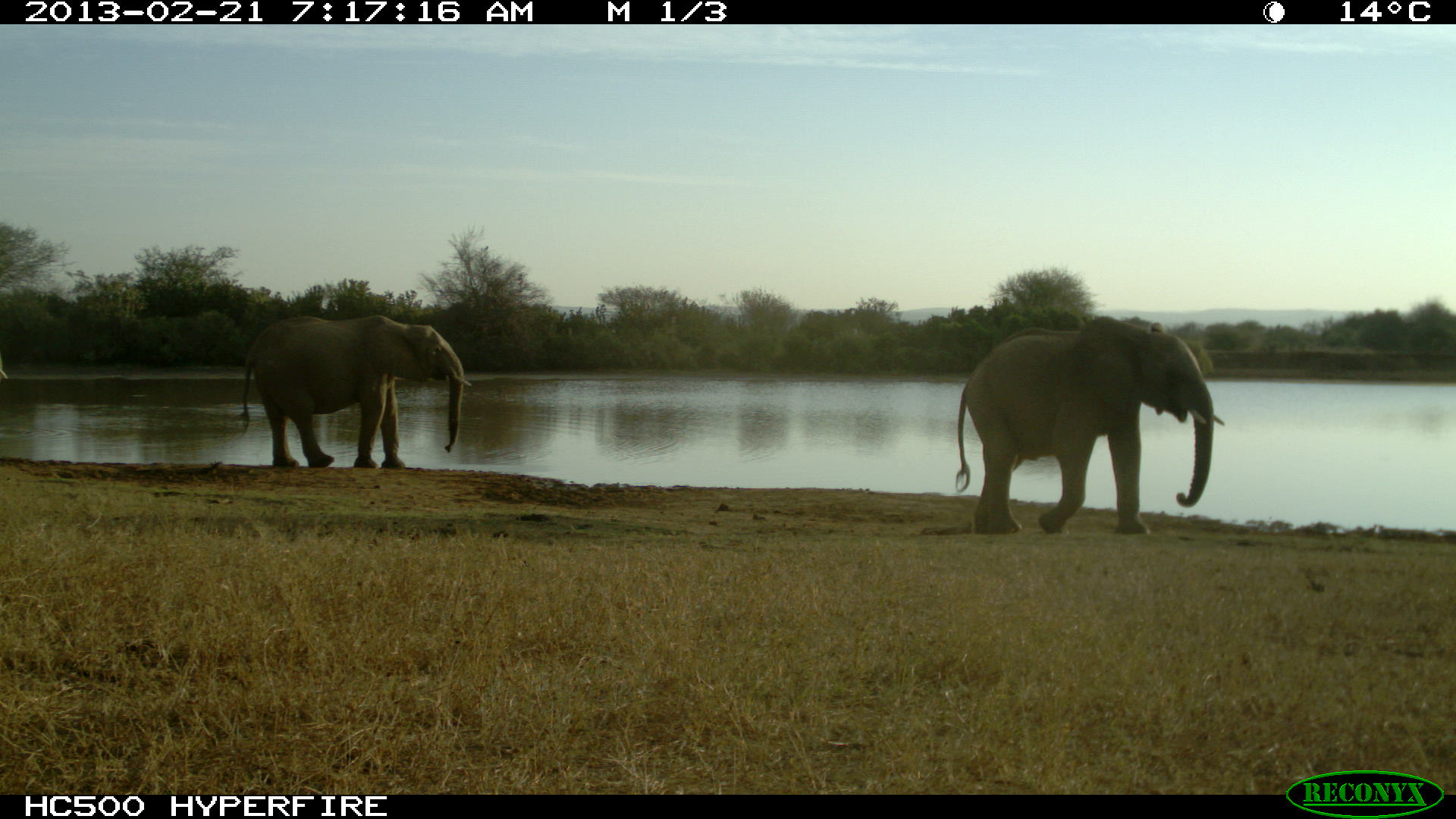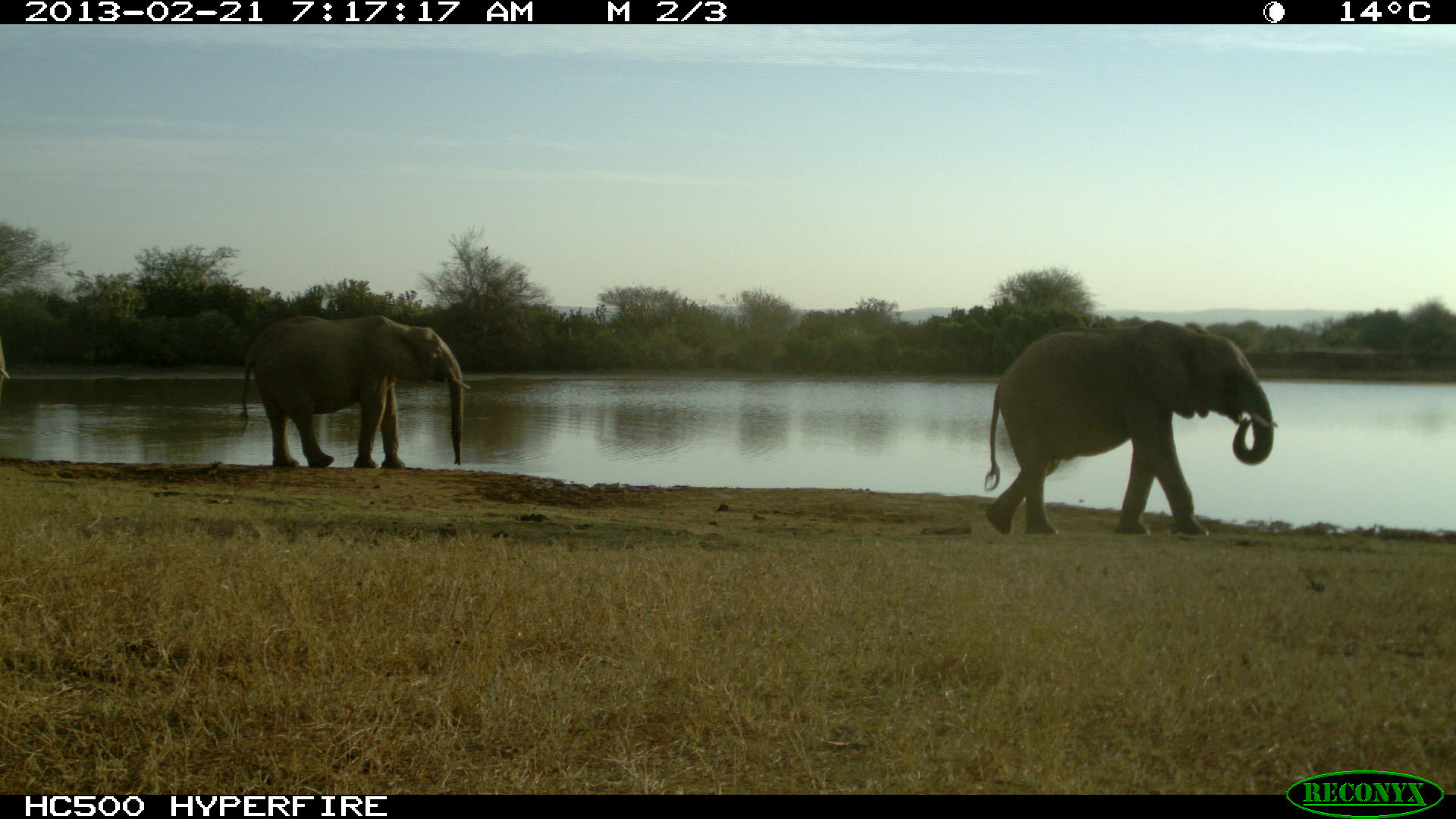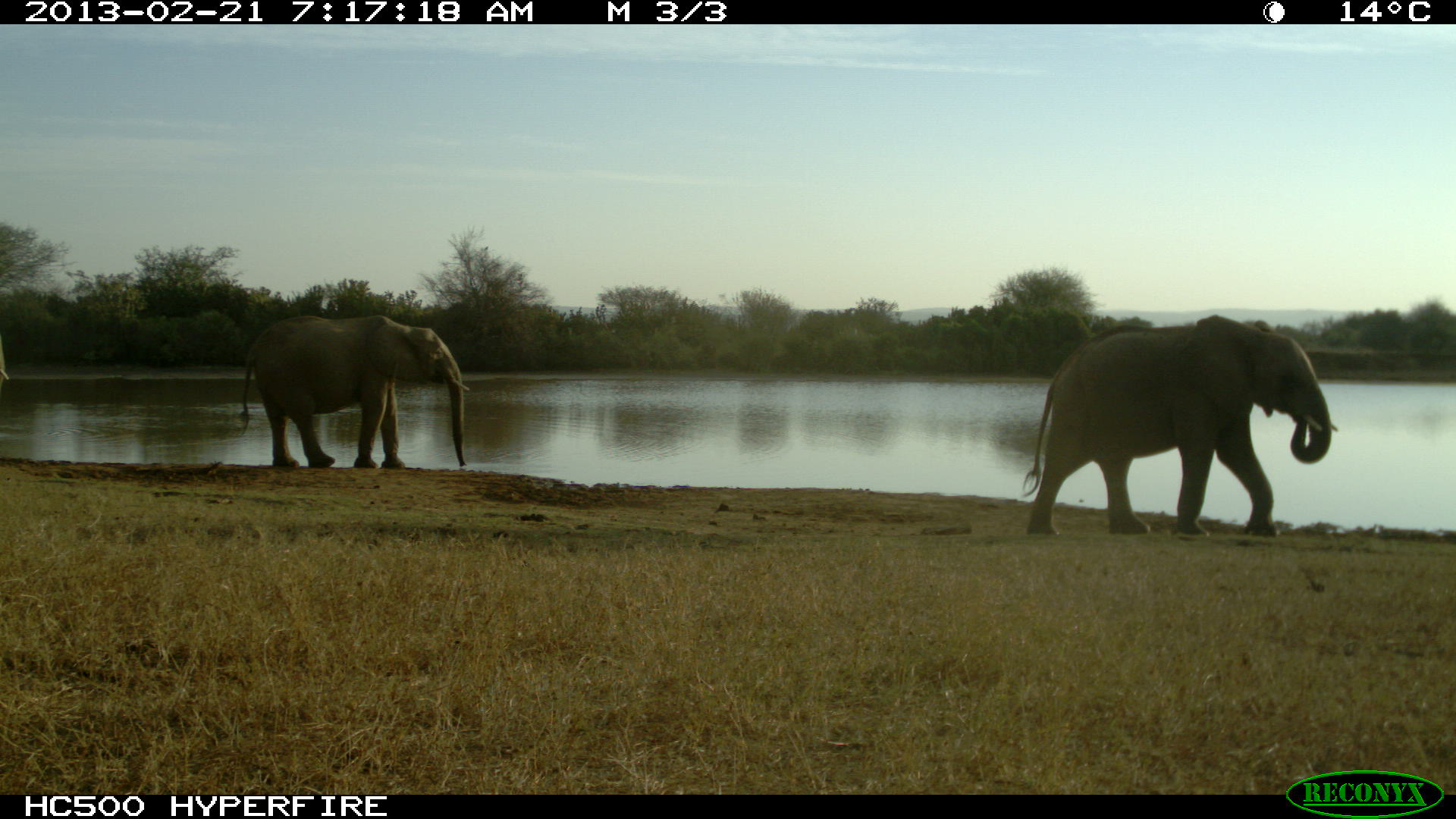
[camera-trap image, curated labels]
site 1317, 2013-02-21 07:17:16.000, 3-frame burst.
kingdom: Animalia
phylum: Chordata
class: Mammalia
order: Proboscidea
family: Elephantidae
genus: Loxodonta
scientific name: Loxodonta africana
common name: african bush elephant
Loxodonta africana (african bush elephant), count 2.